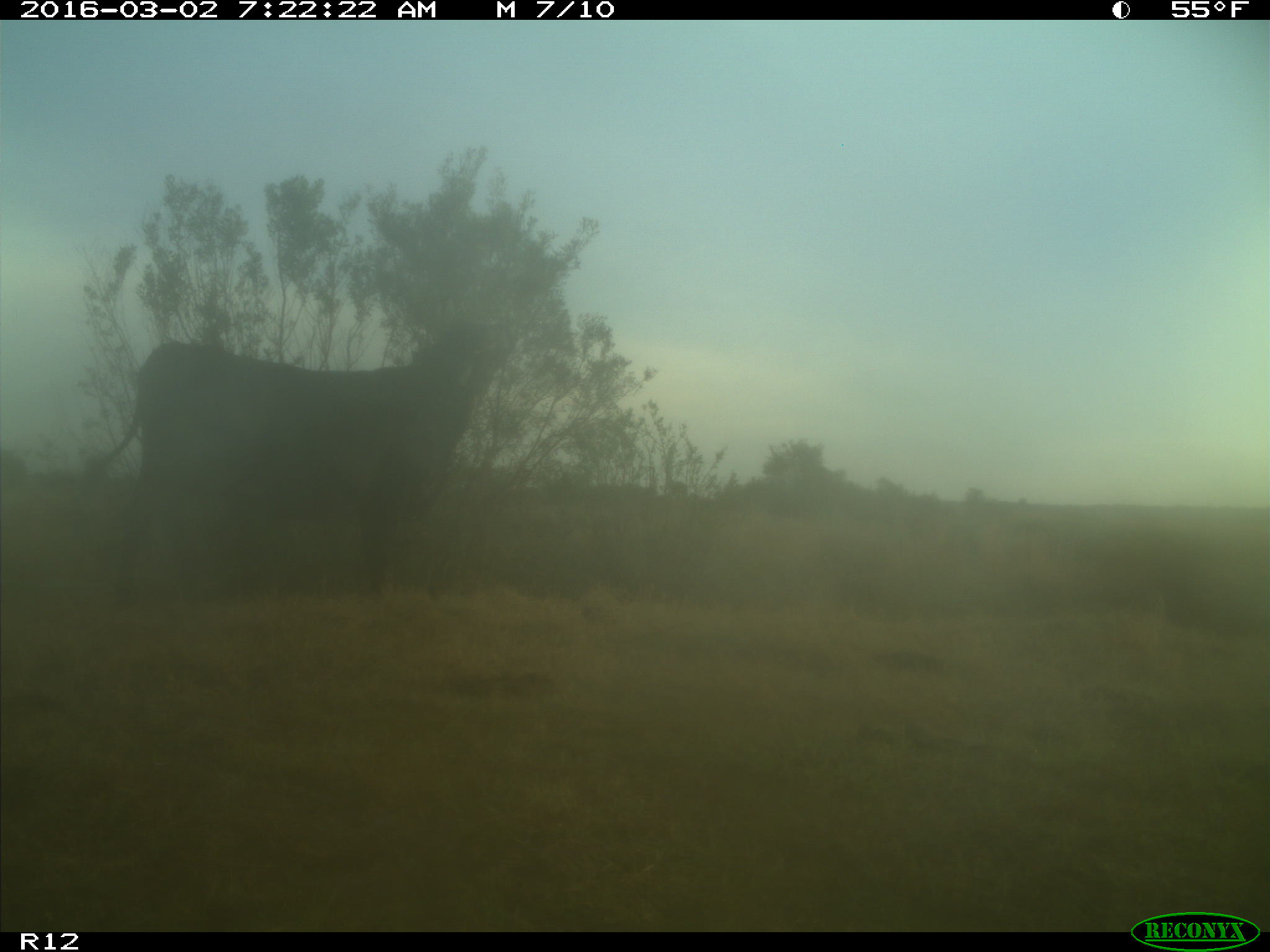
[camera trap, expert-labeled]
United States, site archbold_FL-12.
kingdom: Animalia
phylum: Chordata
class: Mammalia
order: Artiodactyla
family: Bovidae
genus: Bos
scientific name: Bos taurus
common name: domestic cow